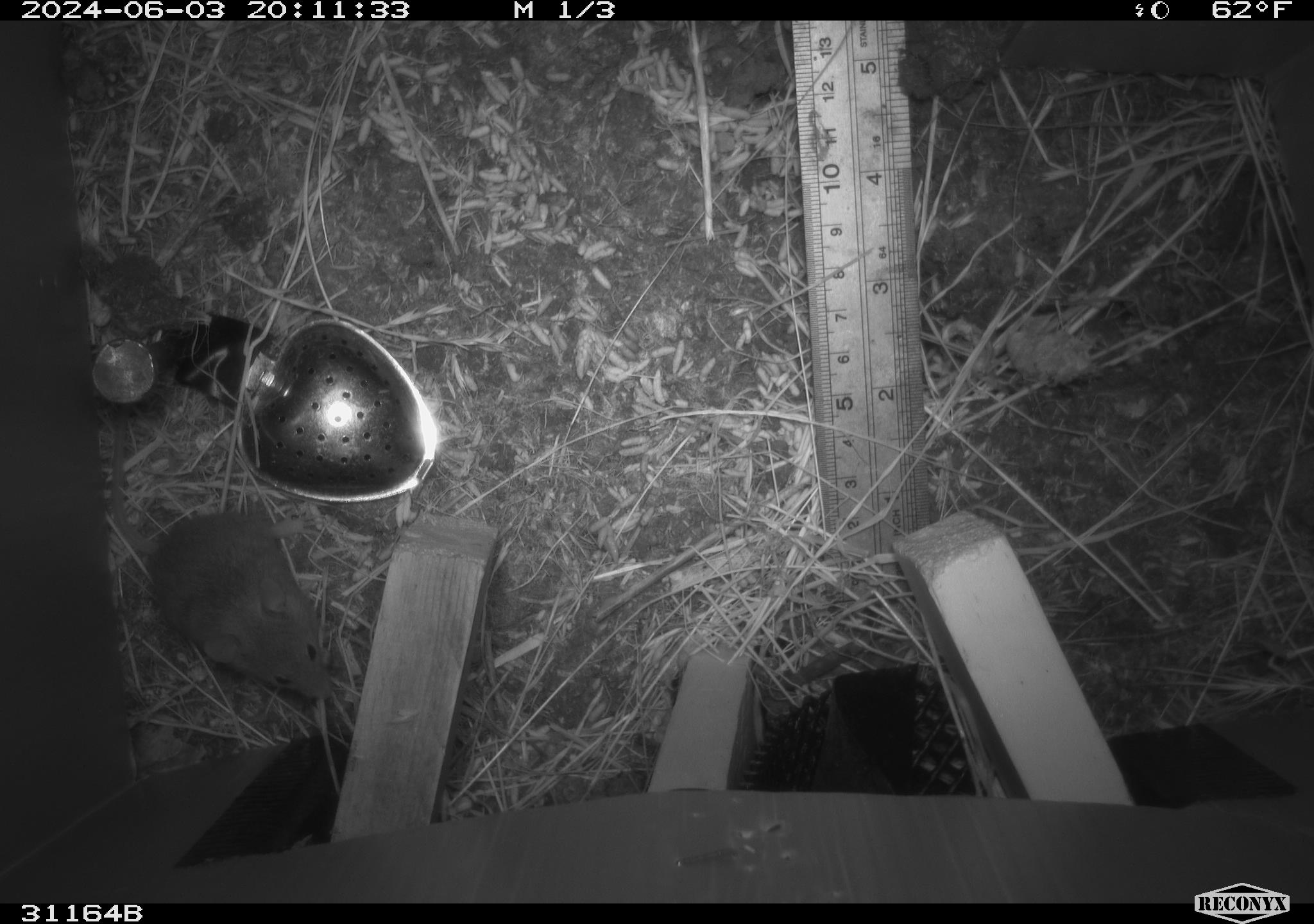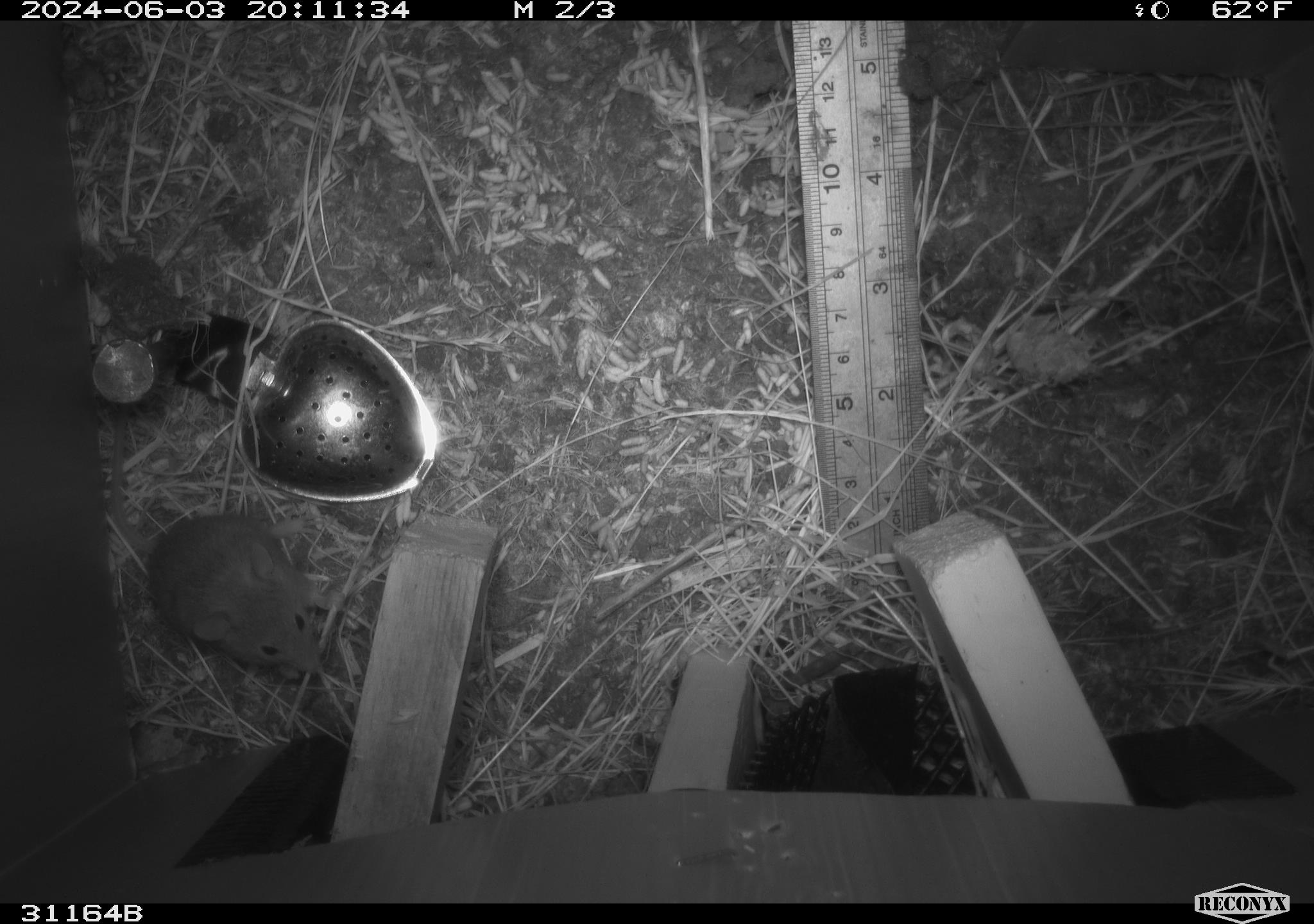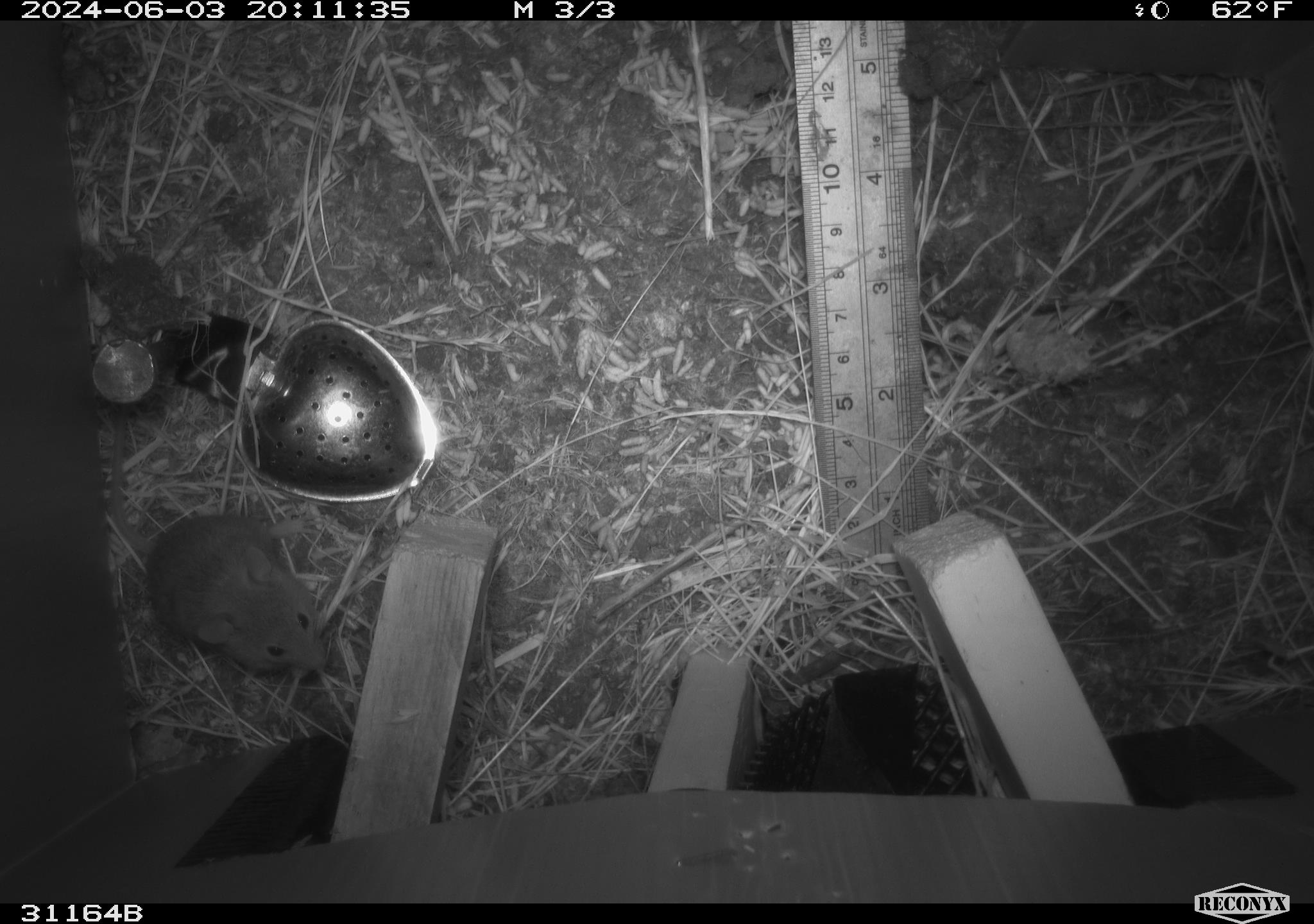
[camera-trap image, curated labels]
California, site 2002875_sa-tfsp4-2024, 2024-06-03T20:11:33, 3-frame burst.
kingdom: Animalia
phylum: Chordata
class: Mammalia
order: Rodentia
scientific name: Rodentia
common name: mouse species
Mouse species (Rodentia).